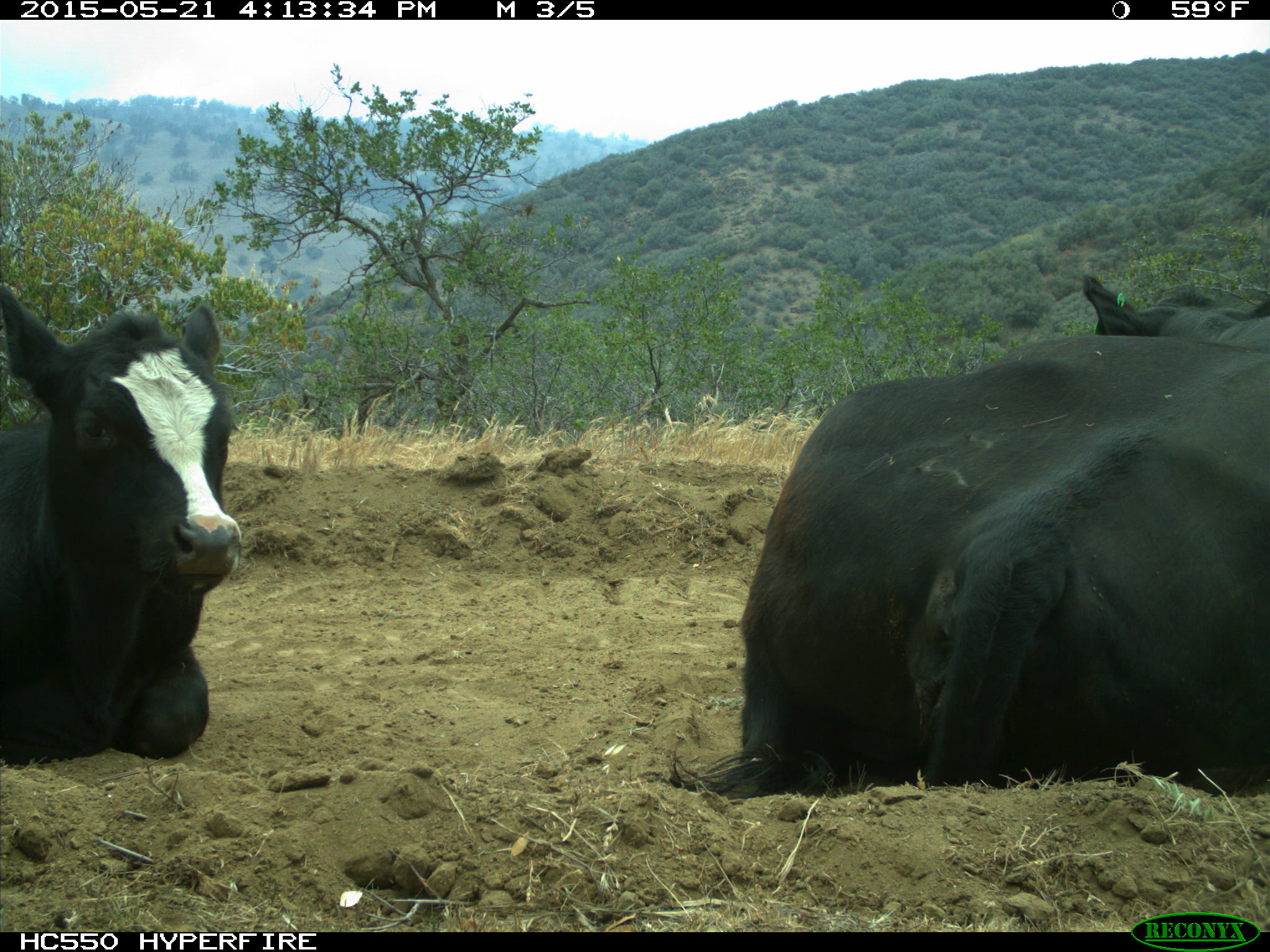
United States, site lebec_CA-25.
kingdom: Animalia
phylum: Chordata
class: Mammalia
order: Artiodactyla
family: Bovidae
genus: Bos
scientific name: Bos taurus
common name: domestic cow